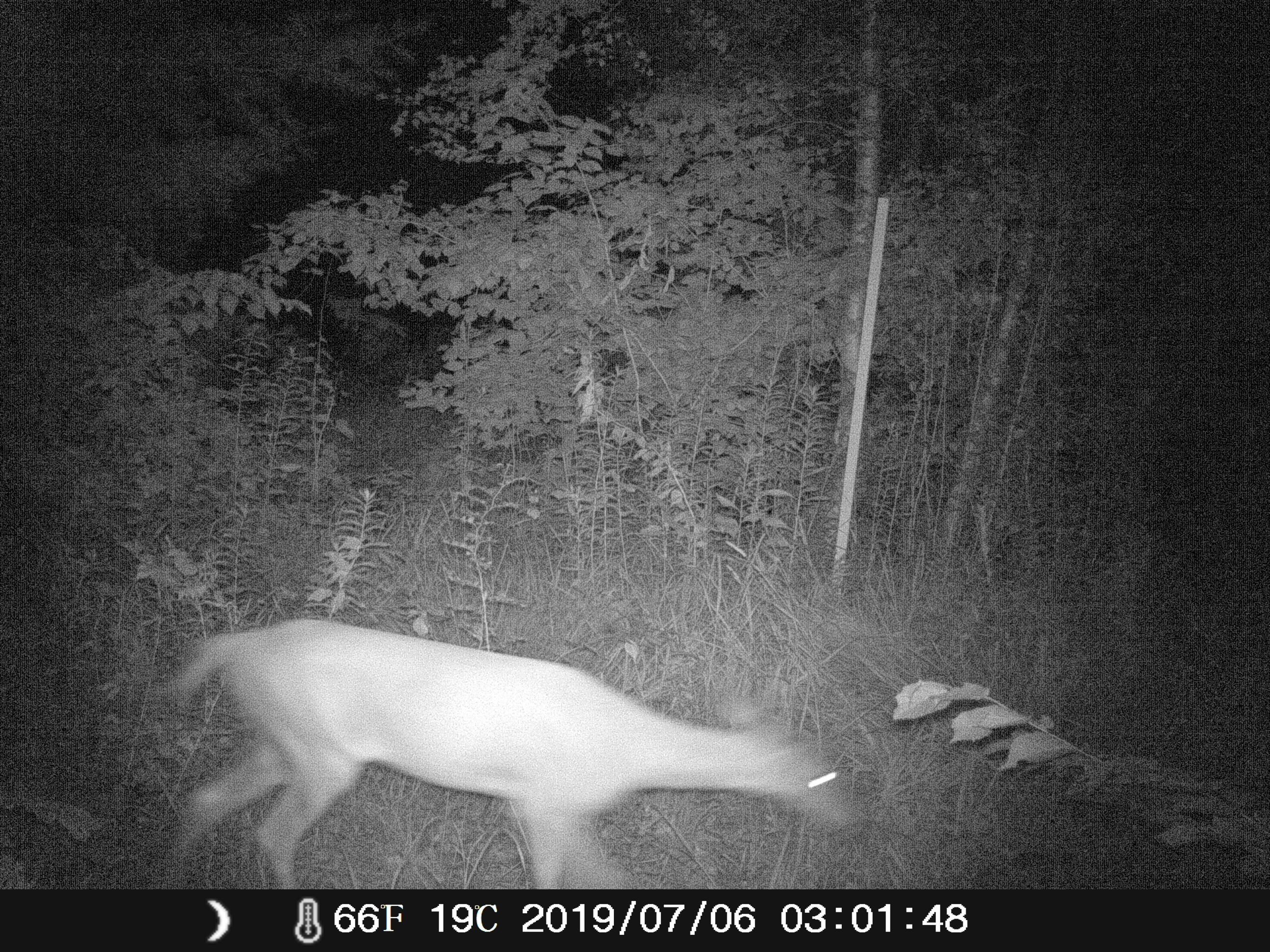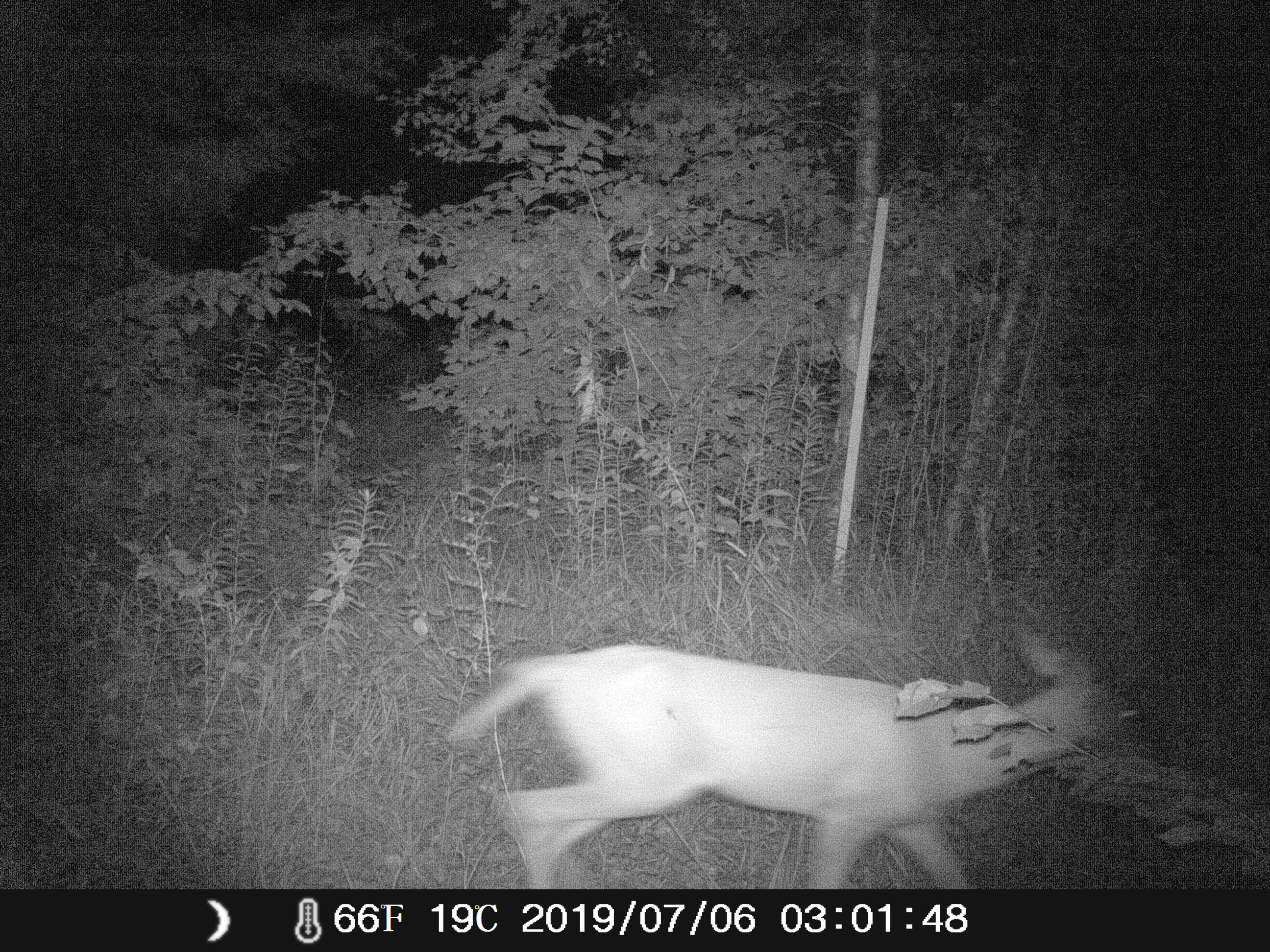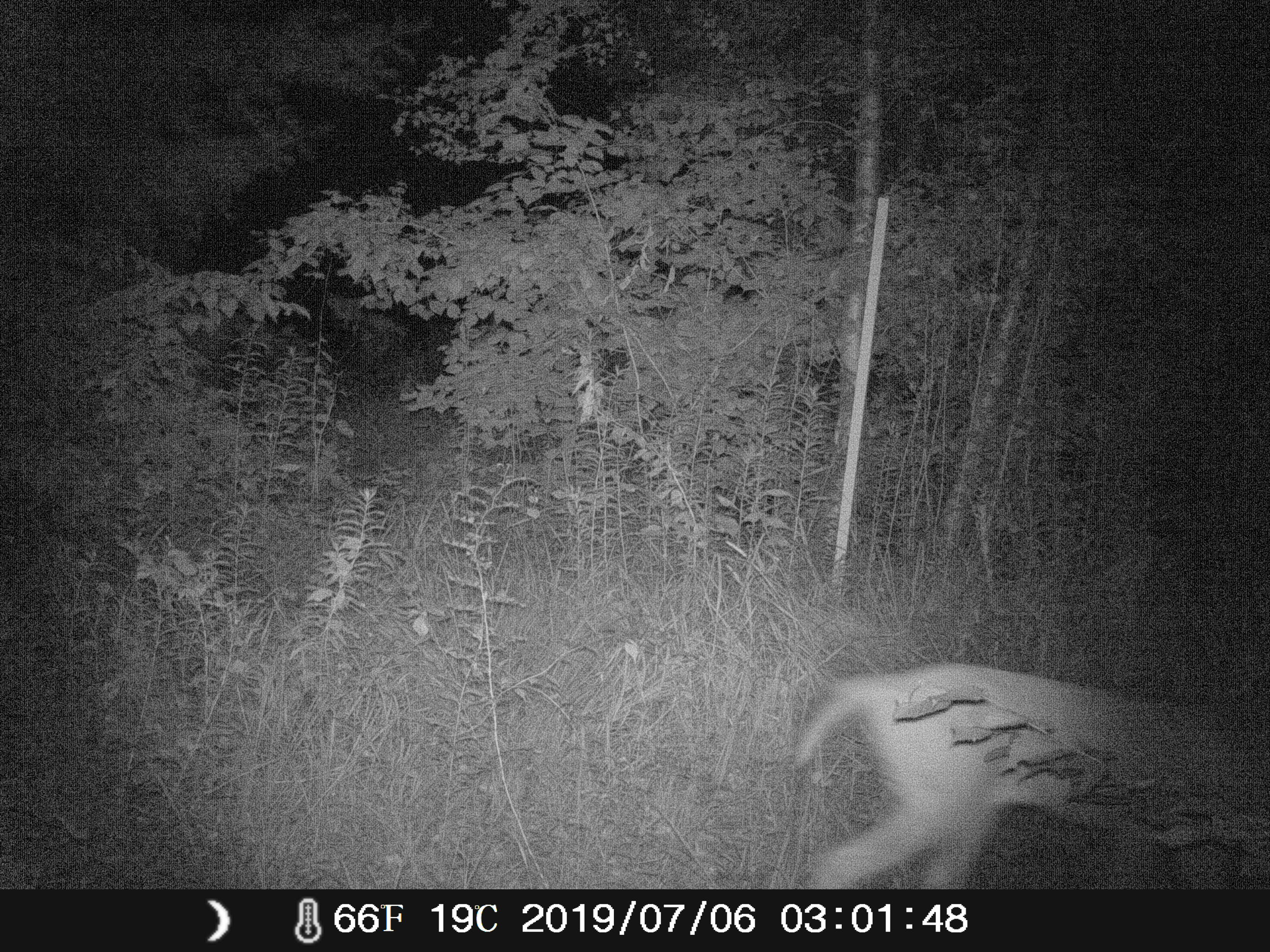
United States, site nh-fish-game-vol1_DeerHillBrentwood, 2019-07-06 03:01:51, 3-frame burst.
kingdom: Animalia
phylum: Chordata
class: Mammalia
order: Artiodactyla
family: Cervidae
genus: Odocoileus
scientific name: Odocoileus virginianus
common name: white-tailed deer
White-tailed deer (Odocoileus virginianus).